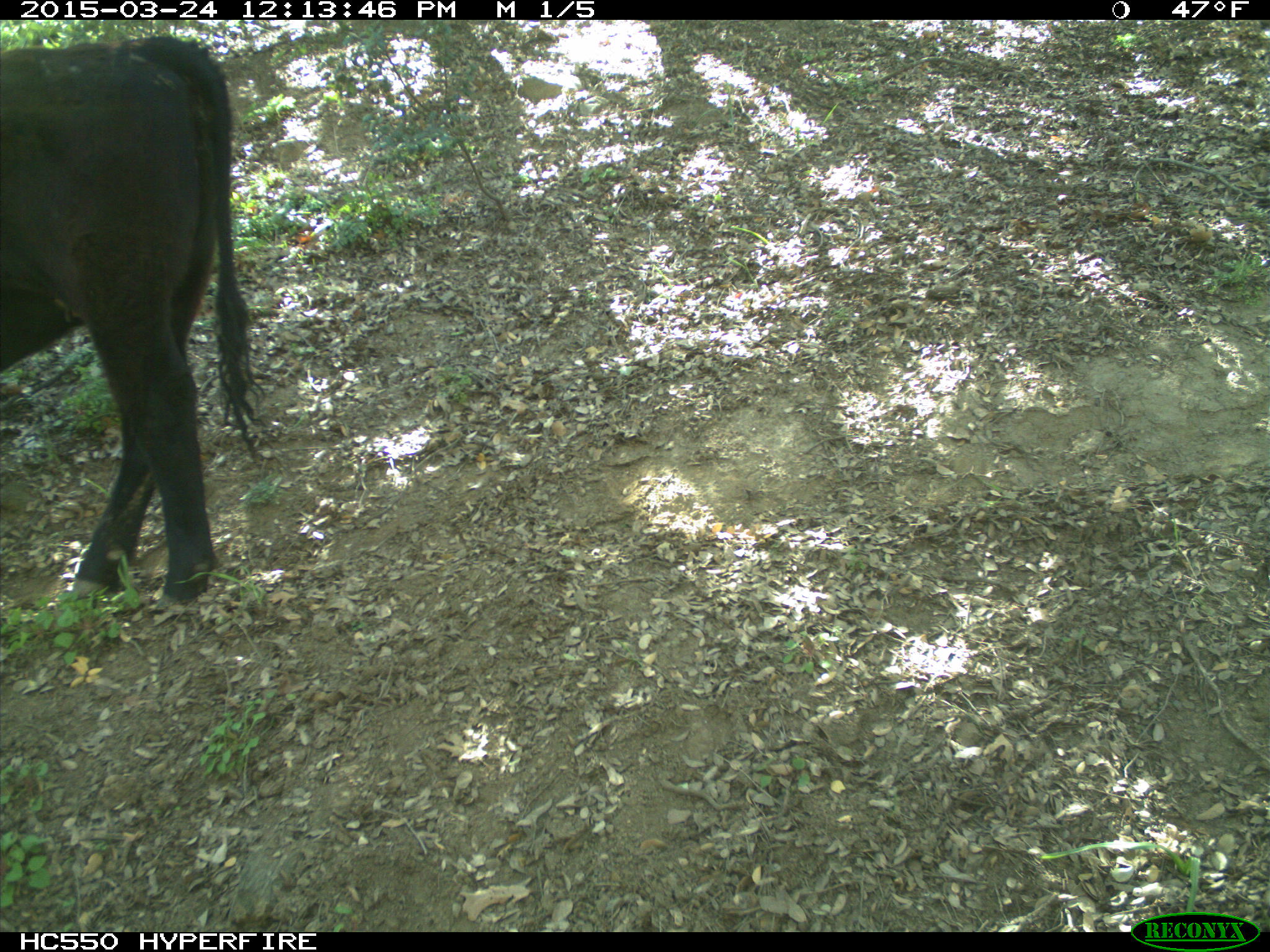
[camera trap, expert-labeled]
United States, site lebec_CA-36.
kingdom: Animalia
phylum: Chordata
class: Mammalia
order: Artiodactyla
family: Bovidae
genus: Bos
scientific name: Bos taurus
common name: domestic cow